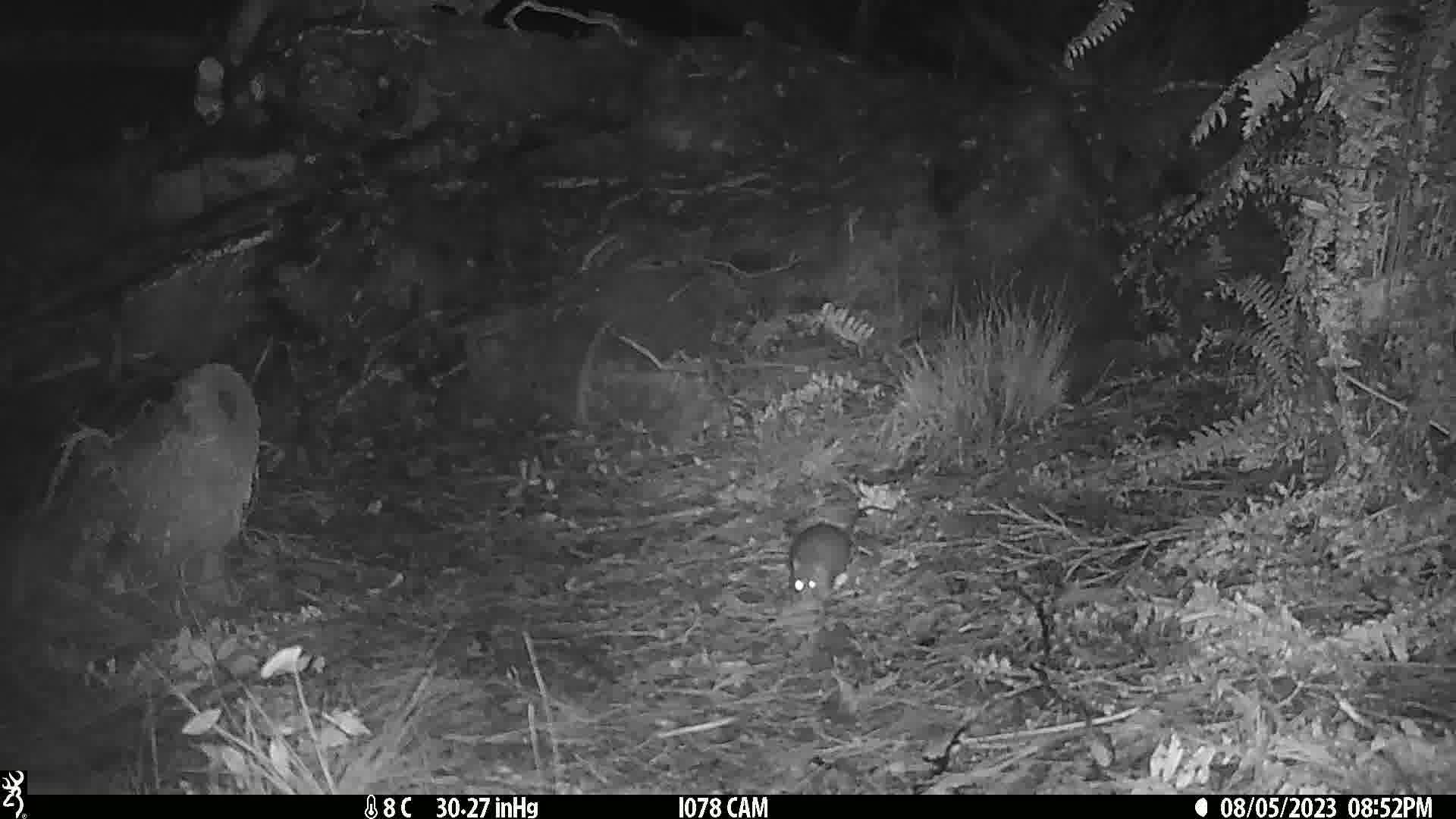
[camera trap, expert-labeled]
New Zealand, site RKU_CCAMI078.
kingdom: Animalia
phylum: Chordata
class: Mammalia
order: Rodentia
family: Muridae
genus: Rattus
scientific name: Rattus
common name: rat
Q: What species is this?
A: Rat (Rattus).